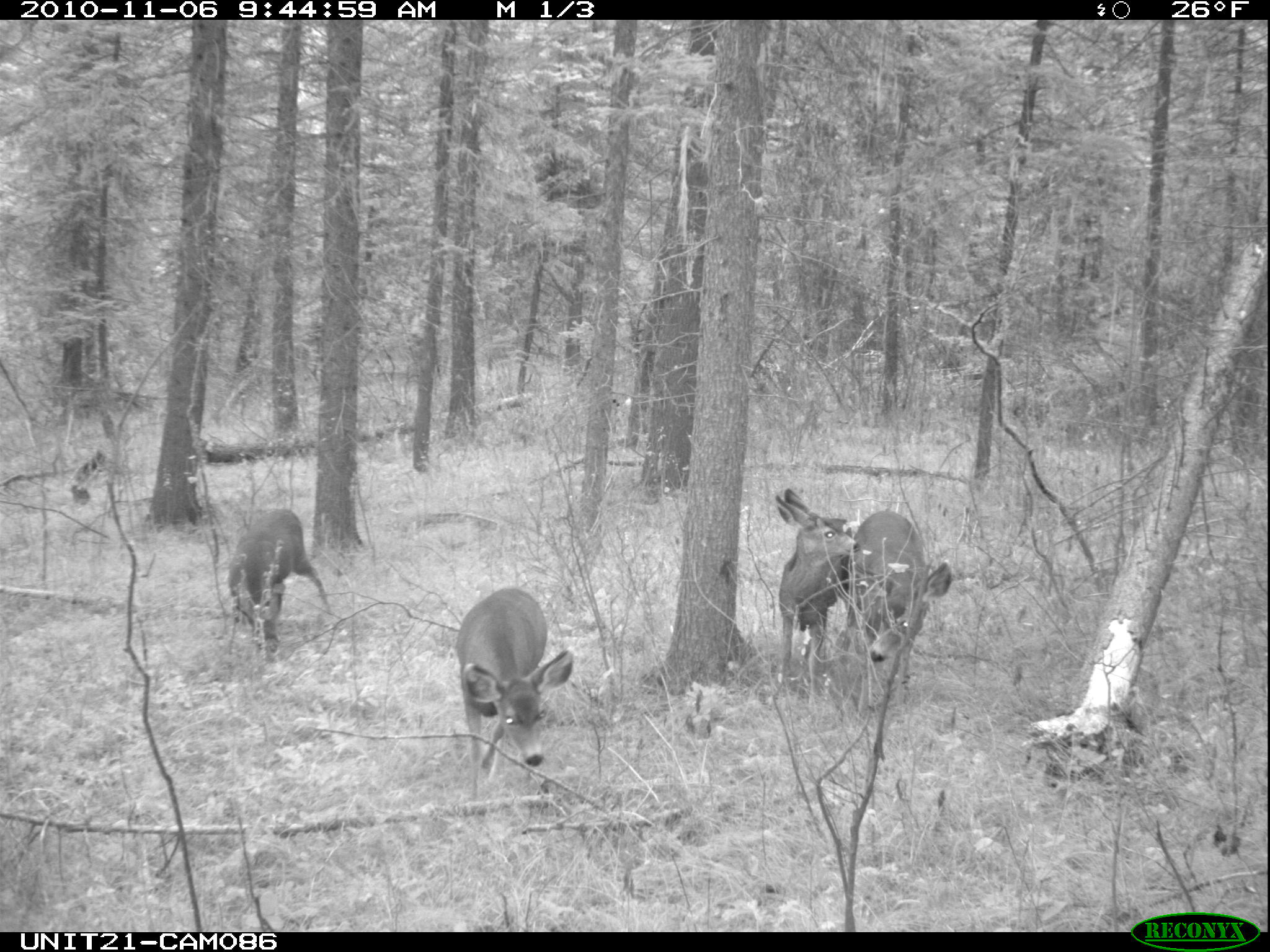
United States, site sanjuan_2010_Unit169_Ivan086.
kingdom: Animalia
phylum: Chordata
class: Mammalia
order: Artiodactyla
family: Cervidae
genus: Odocoileus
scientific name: Odocoileus hemionus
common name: mule deer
Odocoileus hemionus (mule deer).